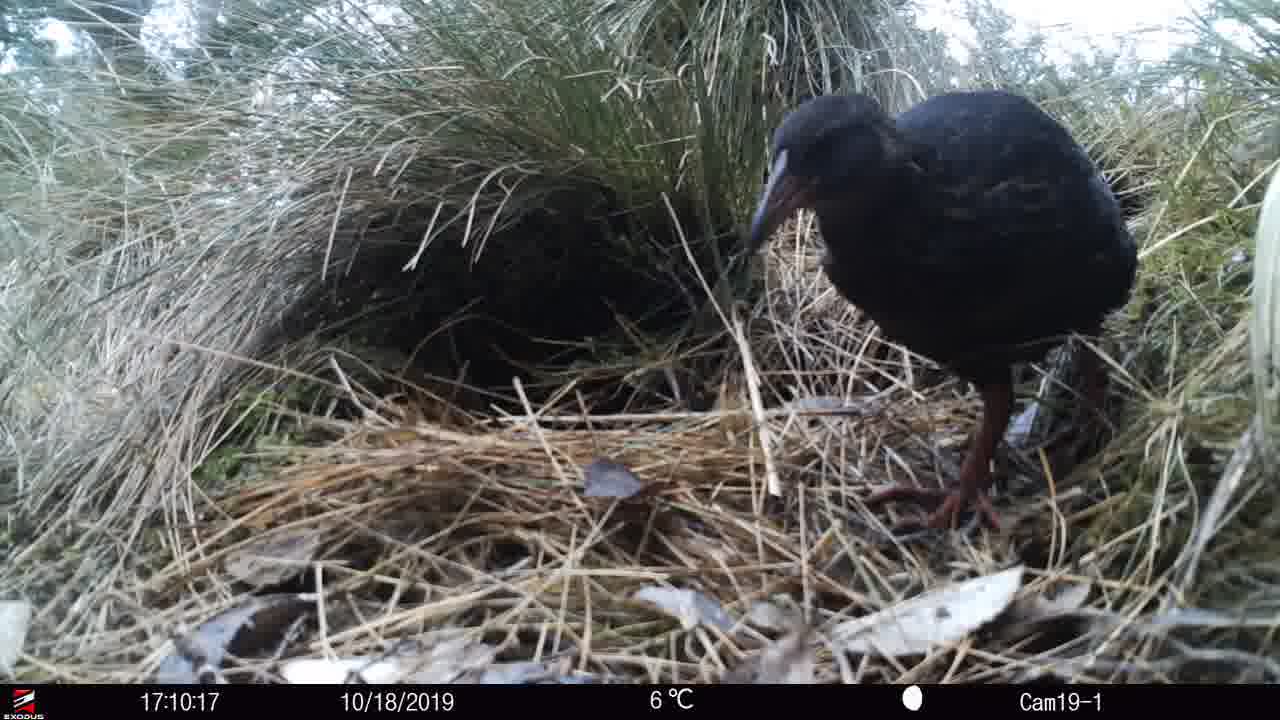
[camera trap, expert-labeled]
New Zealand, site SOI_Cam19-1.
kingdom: Animalia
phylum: Chordata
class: Aves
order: Gruiformes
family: Rallidae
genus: Gallirallus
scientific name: Gallirallus australis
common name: weka